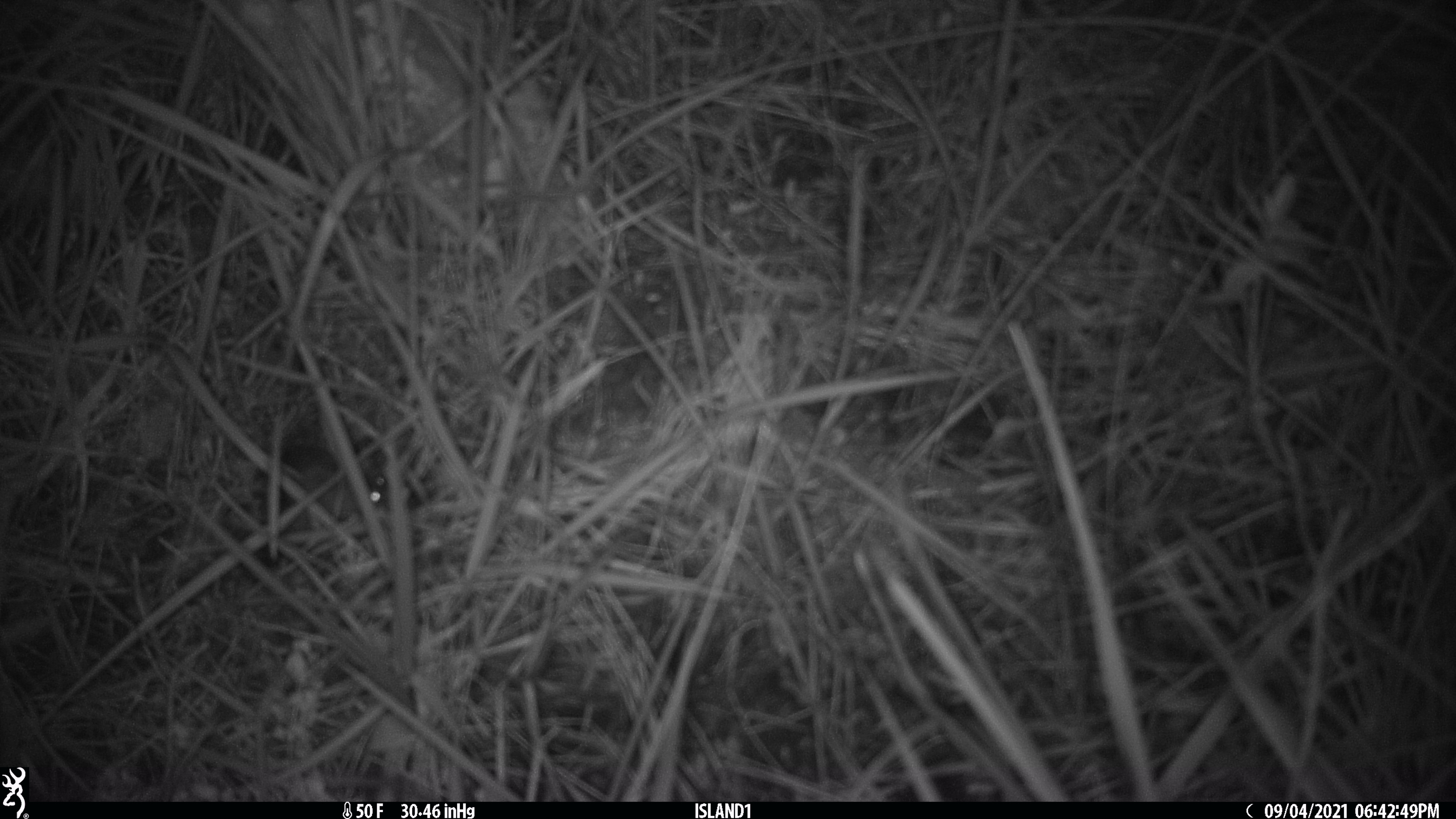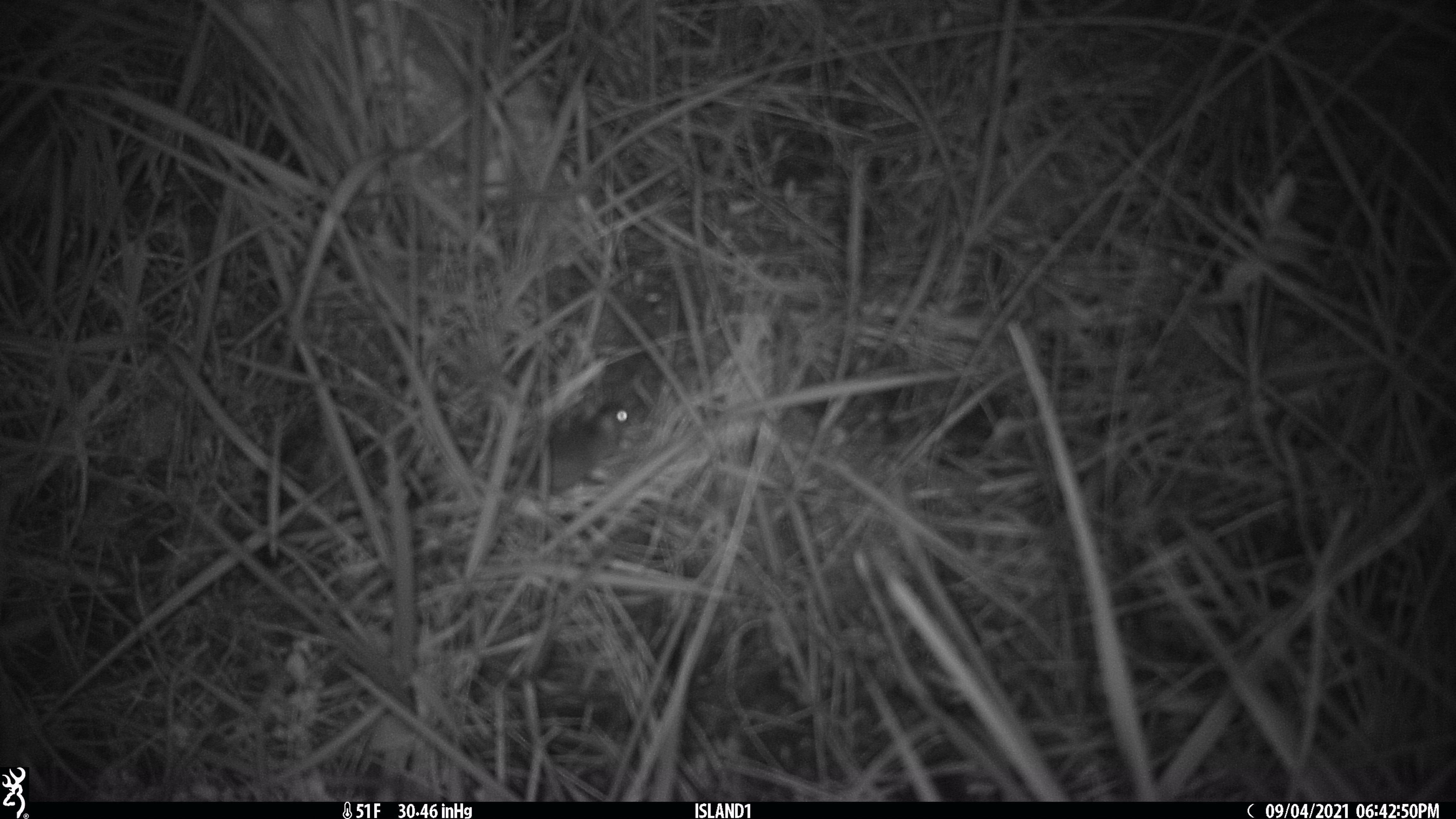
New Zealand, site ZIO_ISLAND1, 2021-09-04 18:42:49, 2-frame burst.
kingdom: Animalia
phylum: Chordata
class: Mammalia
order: Rodentia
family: Muridae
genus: Mus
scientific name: Mus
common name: mouse